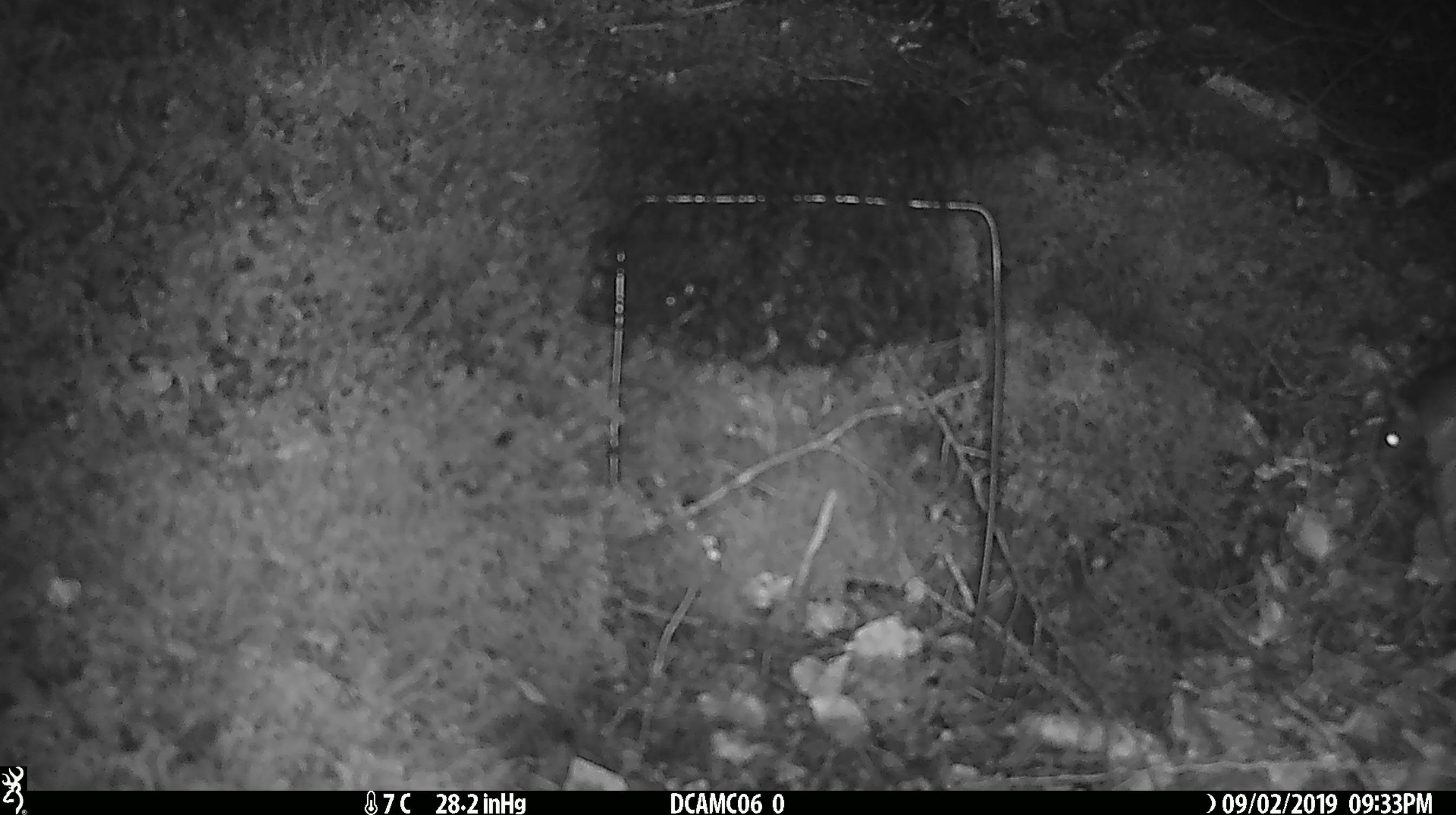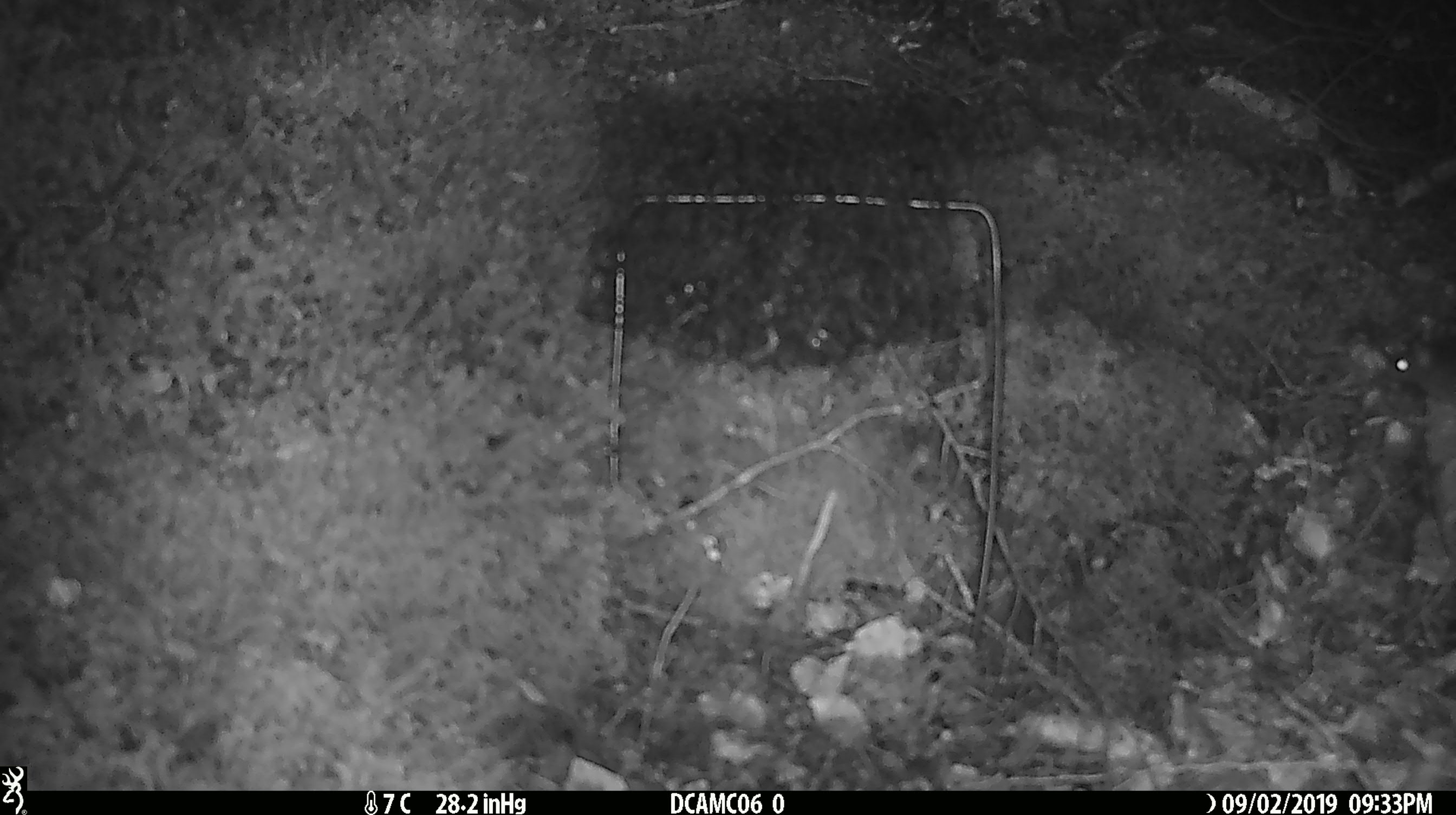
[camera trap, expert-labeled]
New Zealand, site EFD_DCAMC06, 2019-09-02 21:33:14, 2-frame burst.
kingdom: Animalia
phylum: Chordata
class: Mammalia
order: Rodentia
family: Muridae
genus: Mus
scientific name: Mus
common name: mouse